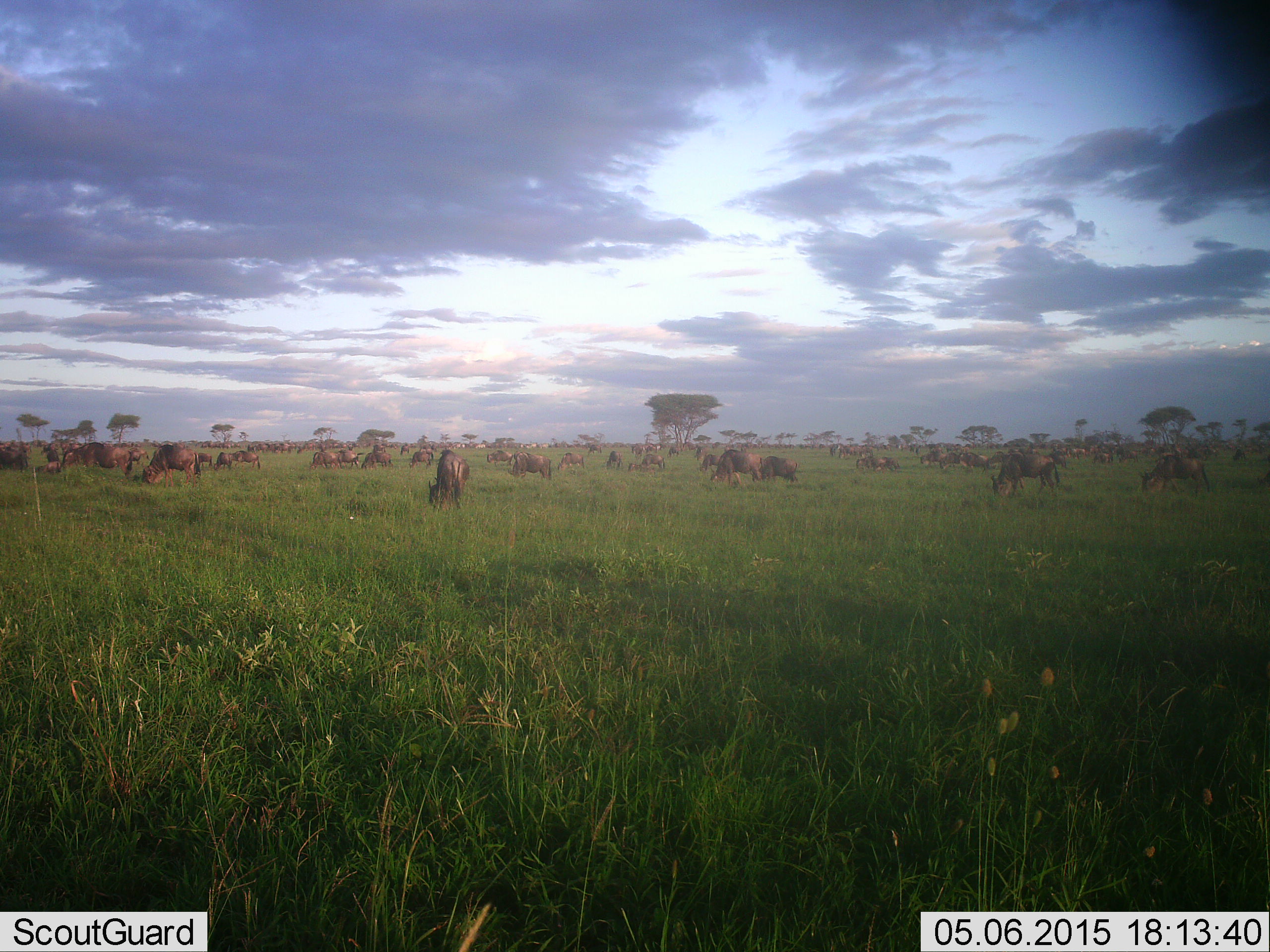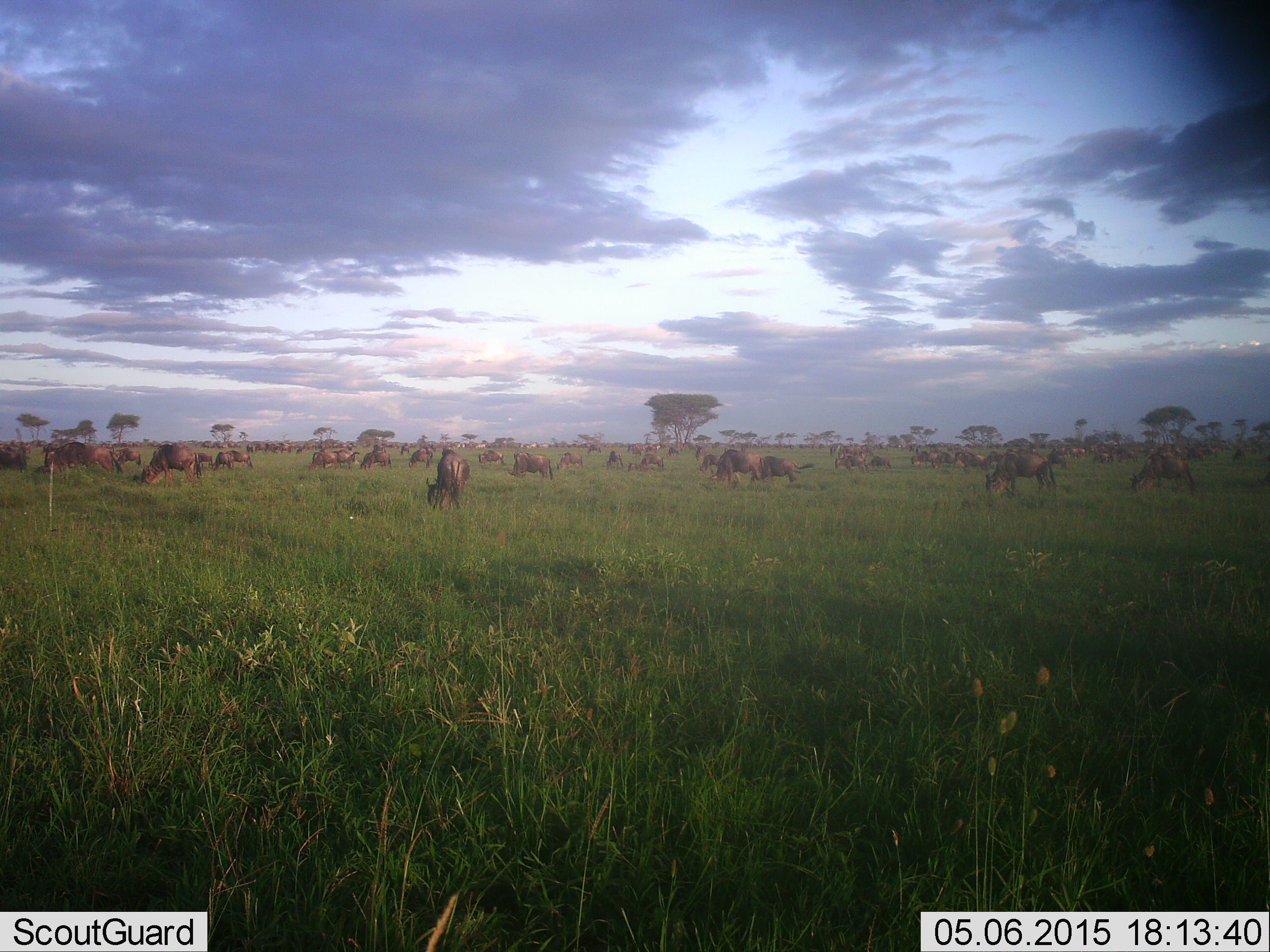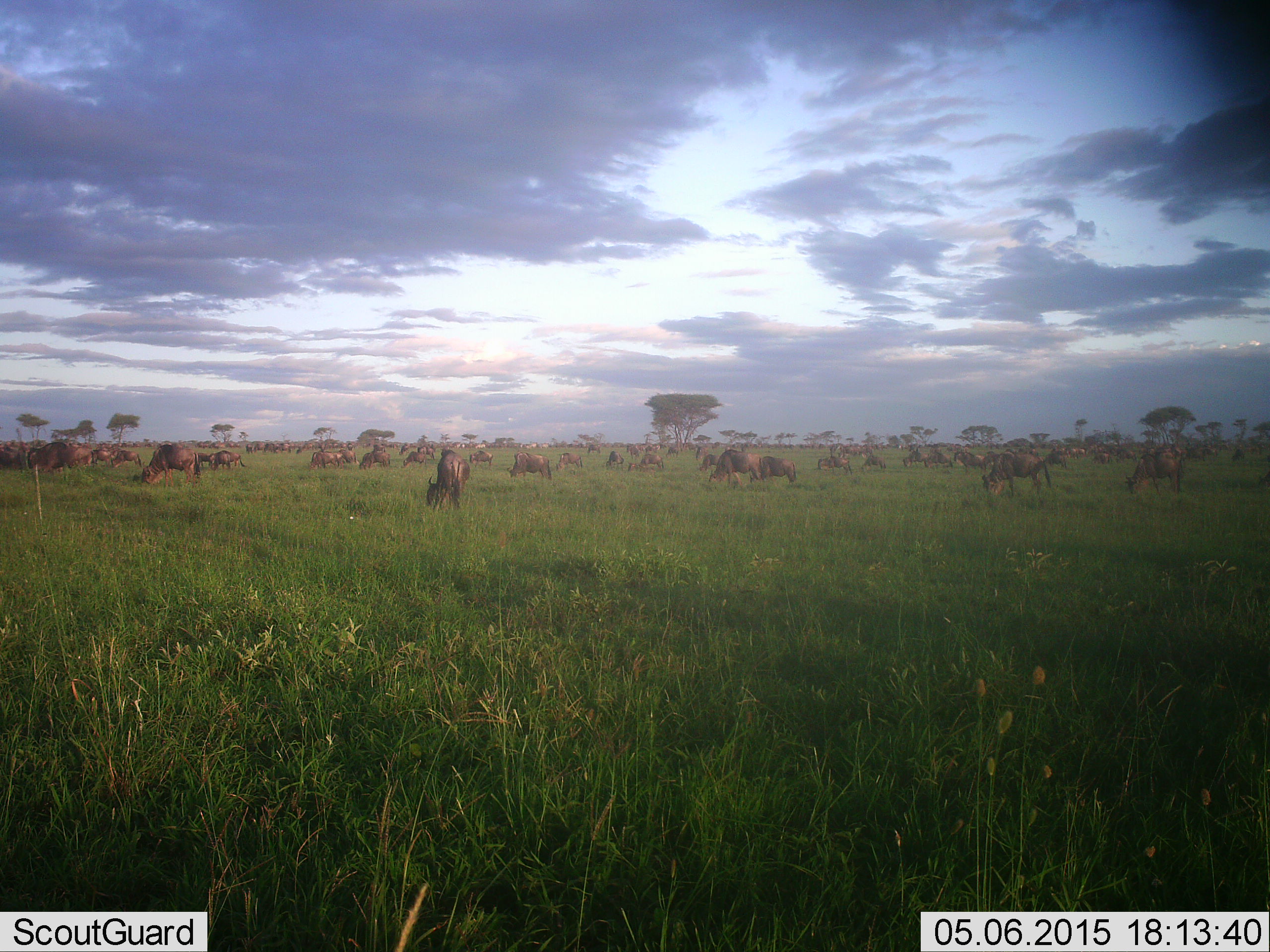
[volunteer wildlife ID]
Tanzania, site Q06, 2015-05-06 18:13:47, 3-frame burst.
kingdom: Animalia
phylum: Chordata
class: Mammalia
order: Artiodactyla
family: Bovidae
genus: Connochaetes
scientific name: Connochaetes taurinus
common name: blue wildebeest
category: wildebeest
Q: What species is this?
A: Wildebeest (blue wildebeest) (Connochaetes taurinus).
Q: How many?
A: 51+.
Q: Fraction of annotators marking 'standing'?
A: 50%.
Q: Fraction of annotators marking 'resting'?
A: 30%.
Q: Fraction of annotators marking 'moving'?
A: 40%.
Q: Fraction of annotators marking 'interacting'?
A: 30%.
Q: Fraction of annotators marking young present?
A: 0%.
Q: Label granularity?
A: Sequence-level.